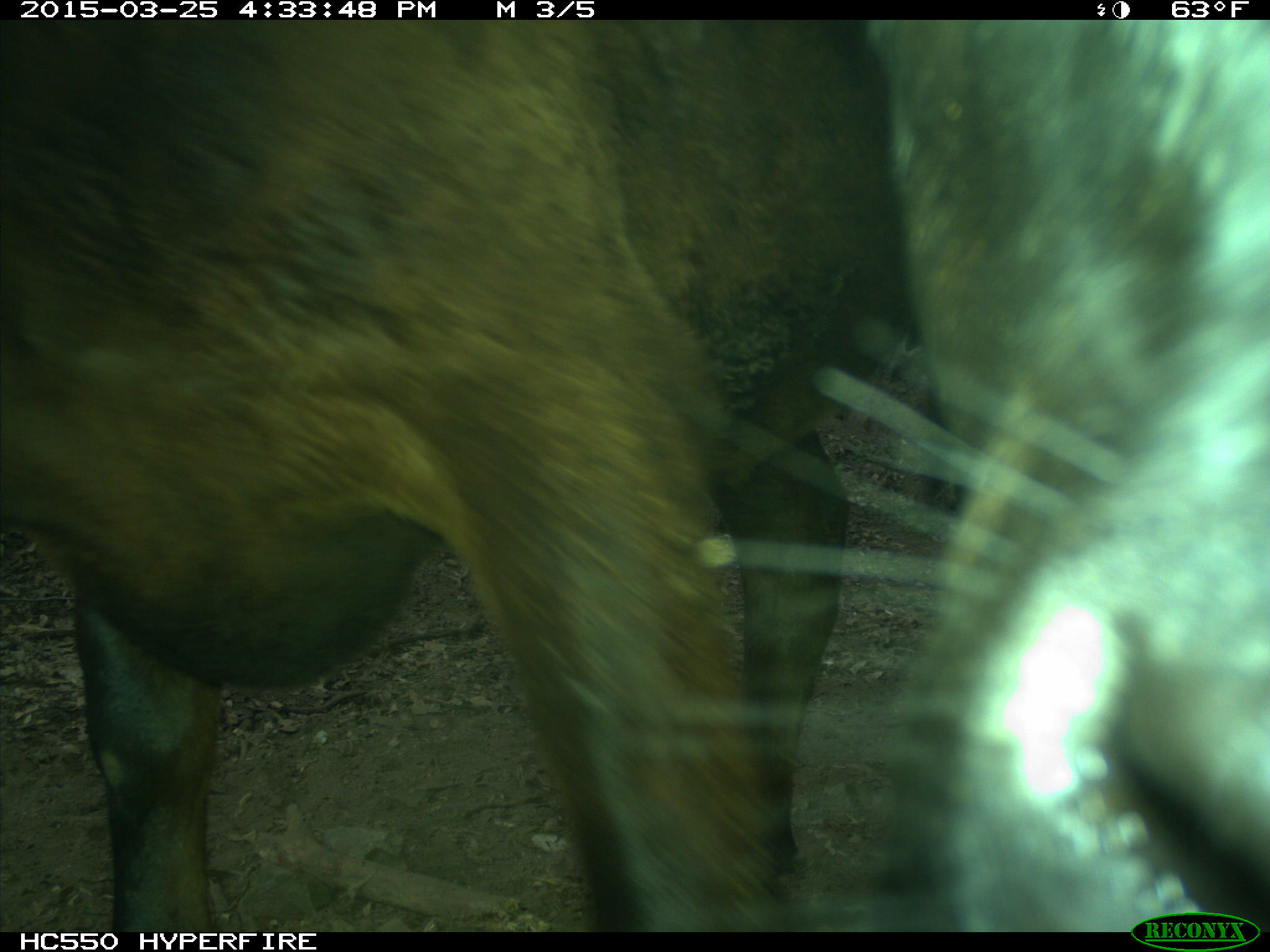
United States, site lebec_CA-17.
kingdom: Animalia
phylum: Chordata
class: Mammalia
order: Artiodactyla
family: Bovidae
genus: Bos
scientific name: Bos taurus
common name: domestic cow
Bos taurus (domestic cow).